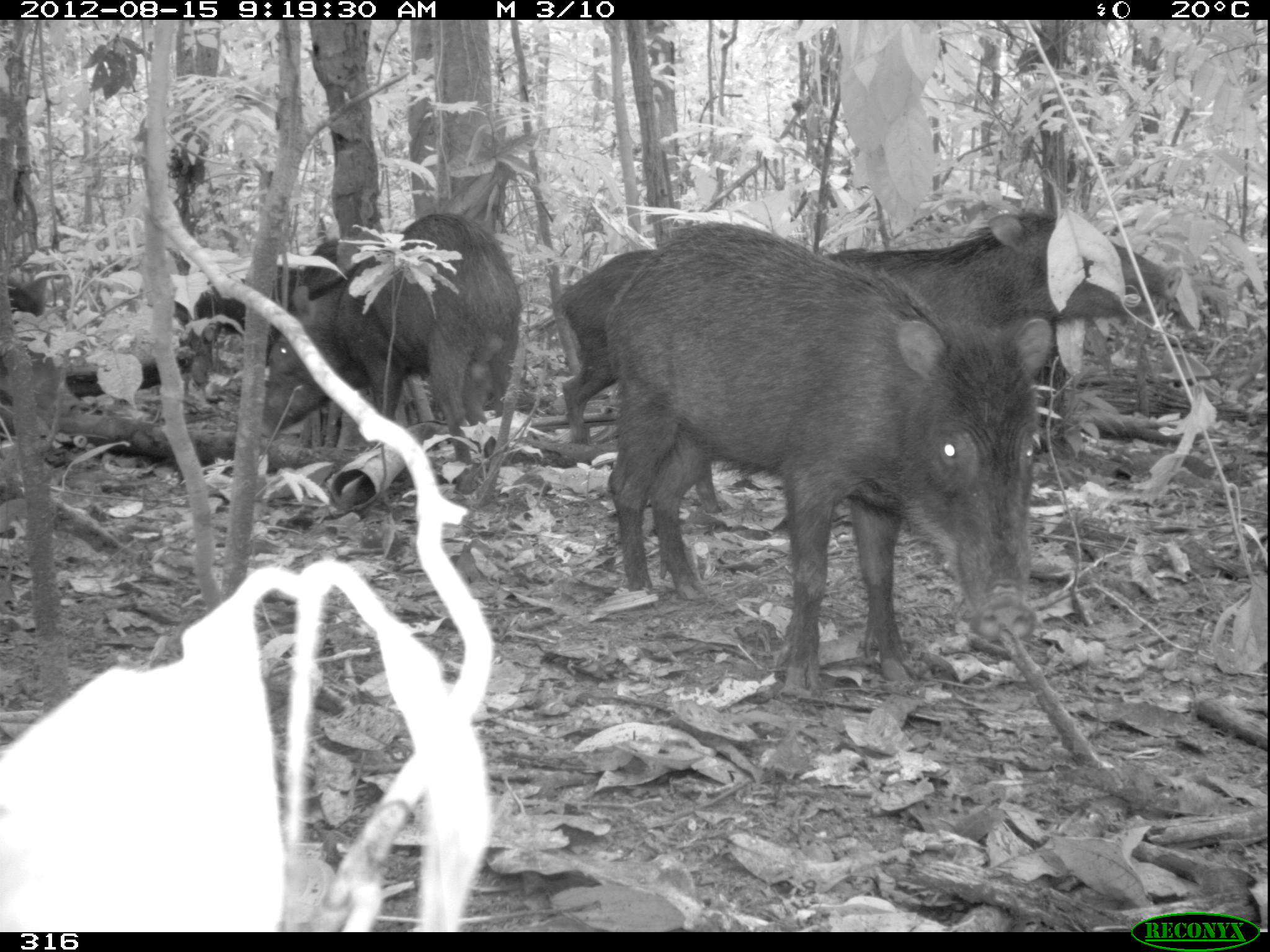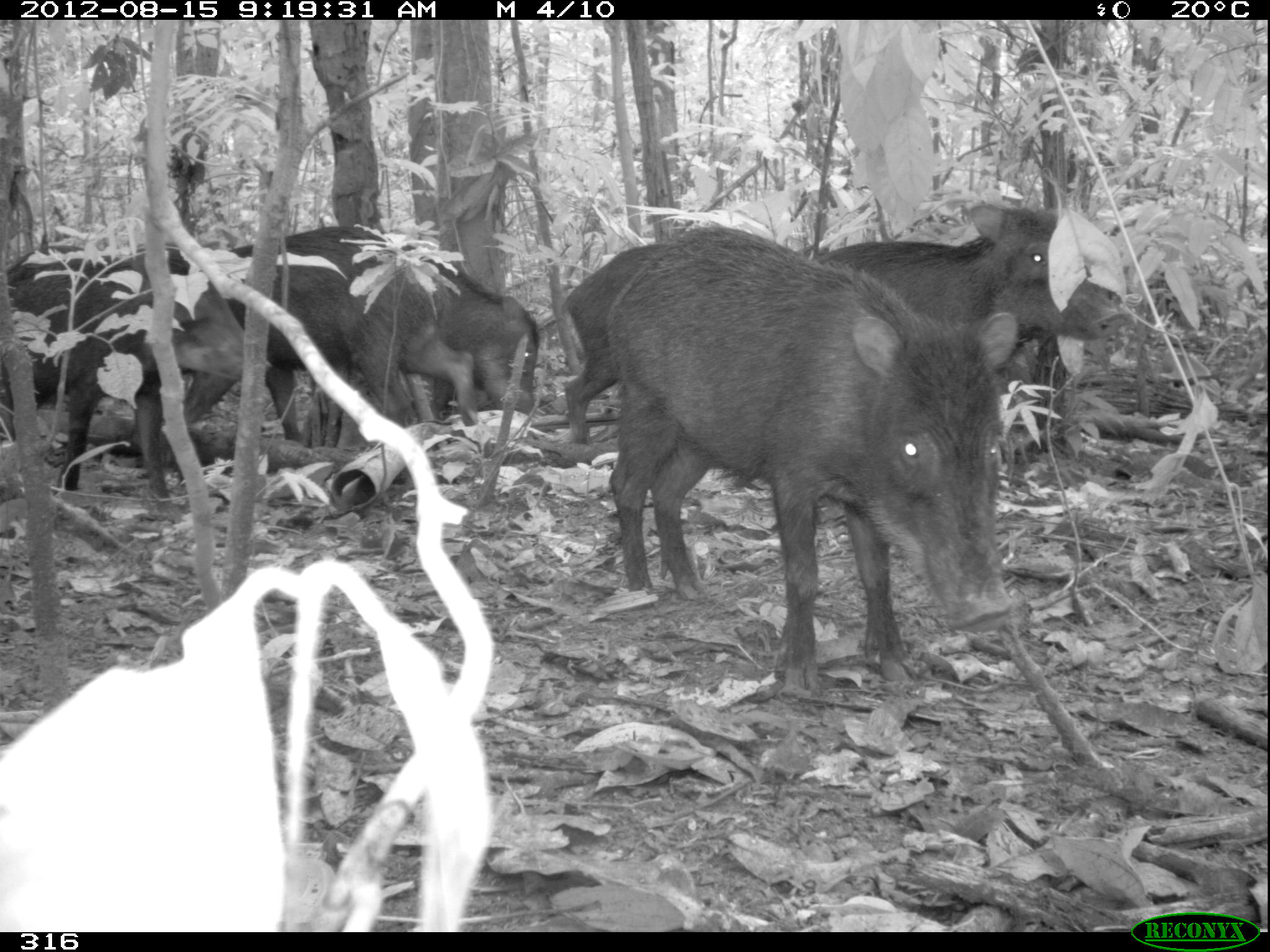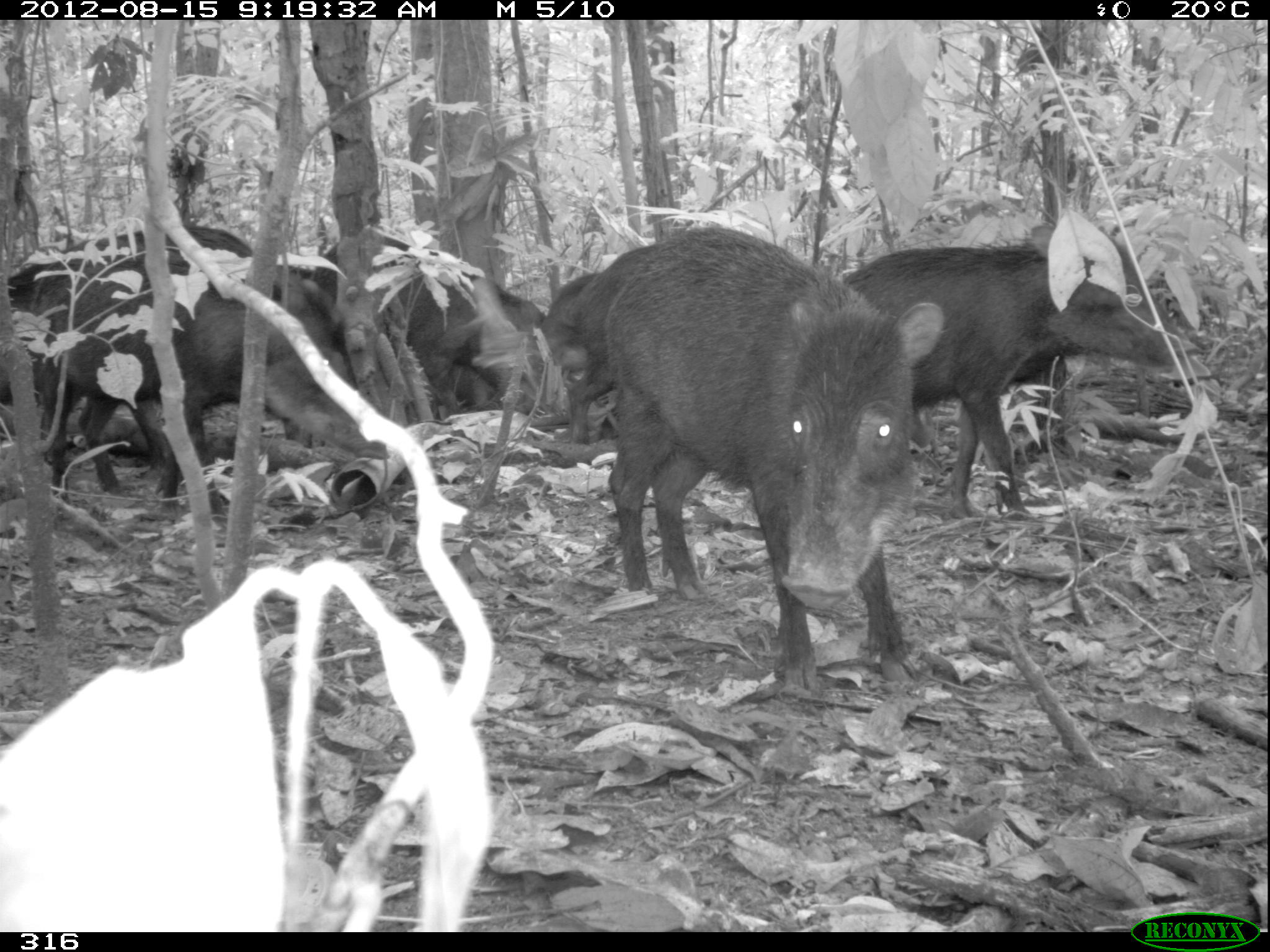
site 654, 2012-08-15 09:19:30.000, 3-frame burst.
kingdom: Animalia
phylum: Chordata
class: Mammalia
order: Artiodactyla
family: Tayassuidae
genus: Tayassu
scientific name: Tayassu pecari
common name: white-lipped peccary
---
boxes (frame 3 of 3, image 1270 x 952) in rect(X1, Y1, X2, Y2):
tayassu pecari: rect(602, 227, 943, 688); rect(840, 225, 1195, 511); rect(42, 256, 383, 520); rect(0, 225, 306, 469); rect(308, 236, 545, 418); rect(568, 244, 663, 449); rect(541, 265, 613, 397)